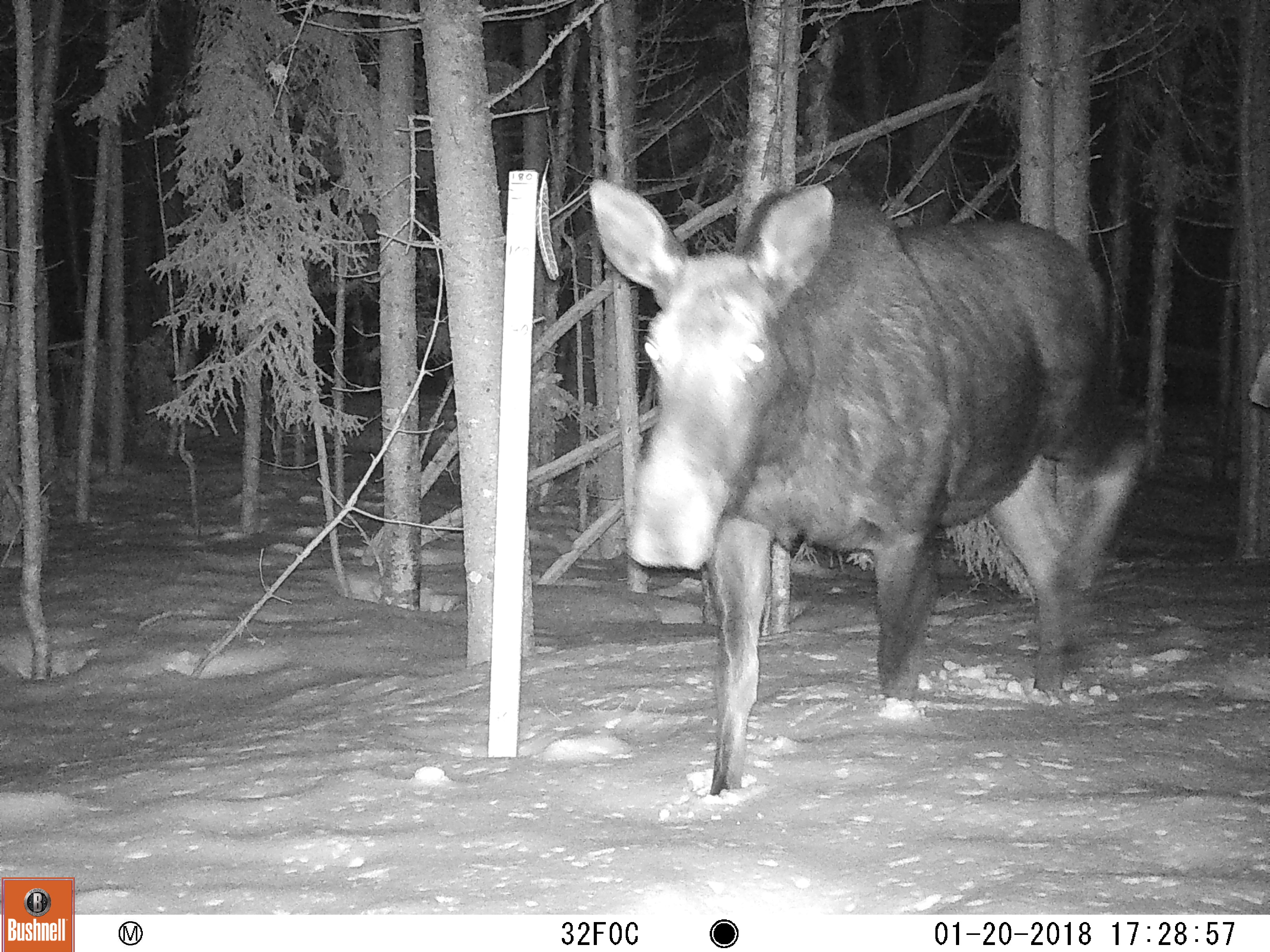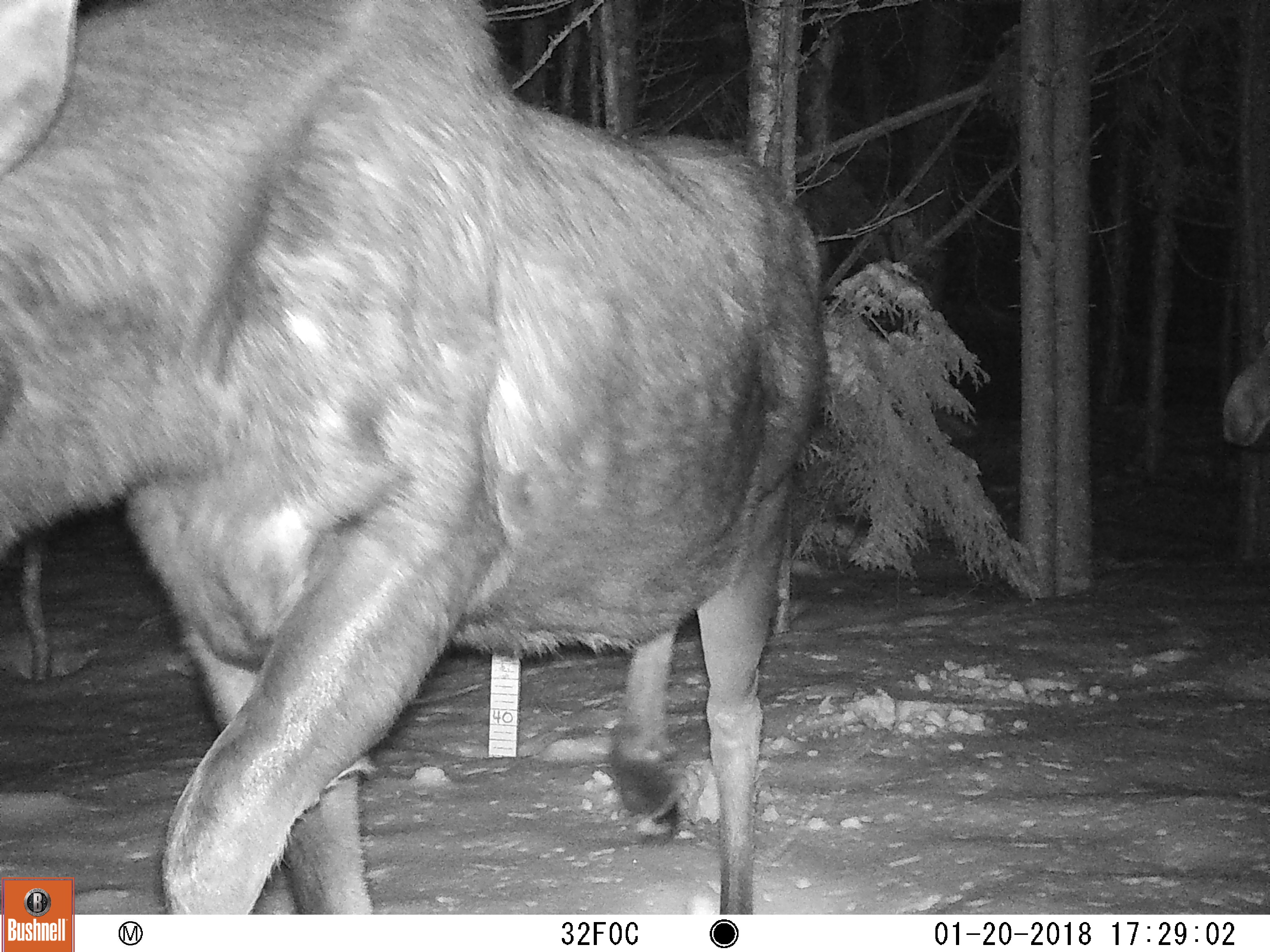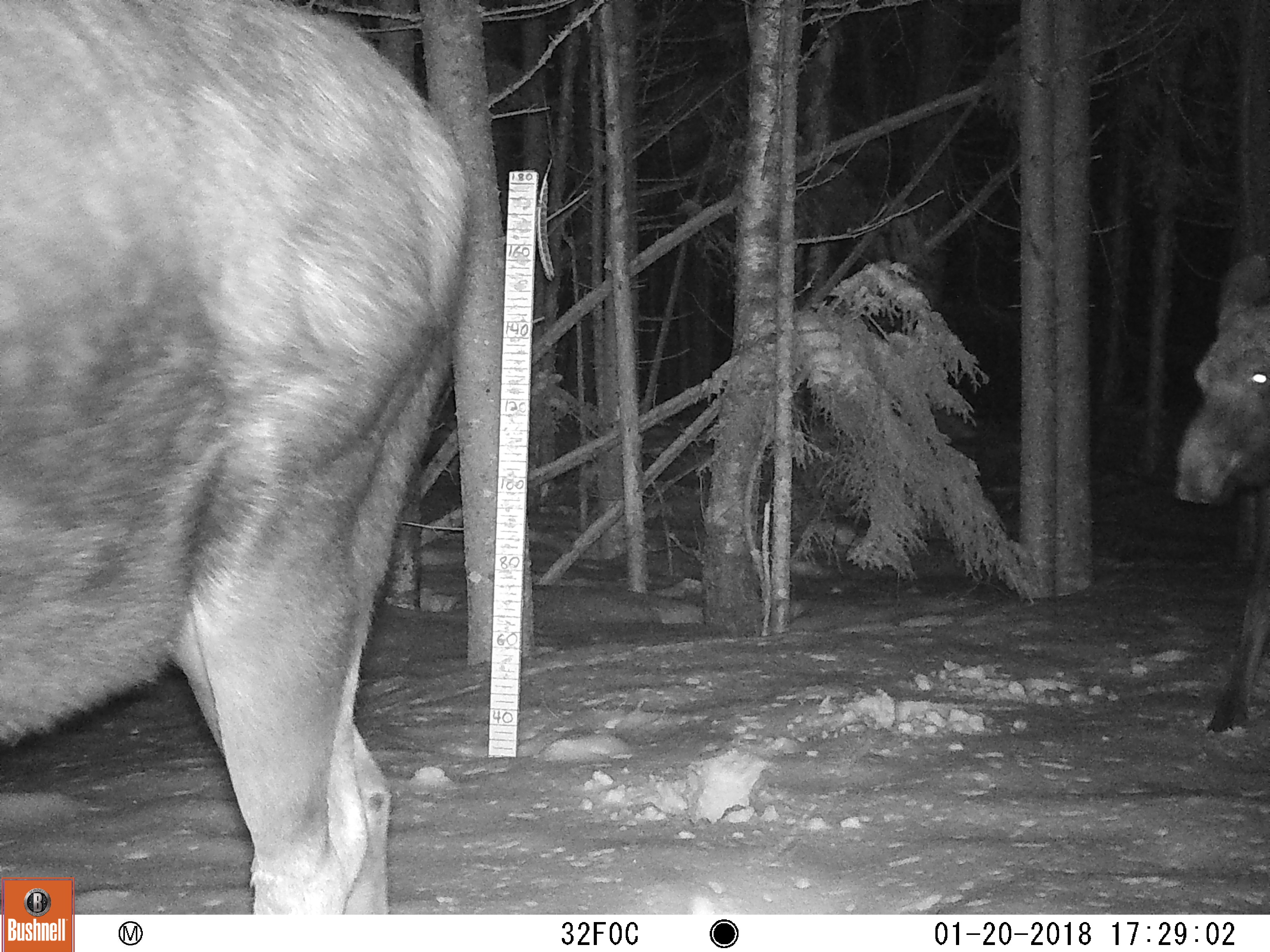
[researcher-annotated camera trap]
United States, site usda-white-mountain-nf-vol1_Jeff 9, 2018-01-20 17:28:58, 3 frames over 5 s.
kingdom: Animalia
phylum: Chordata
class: Mammalia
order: Artiodactyla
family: Cervidae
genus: Alces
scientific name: Alces alces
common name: moose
Moose (Alces alces).